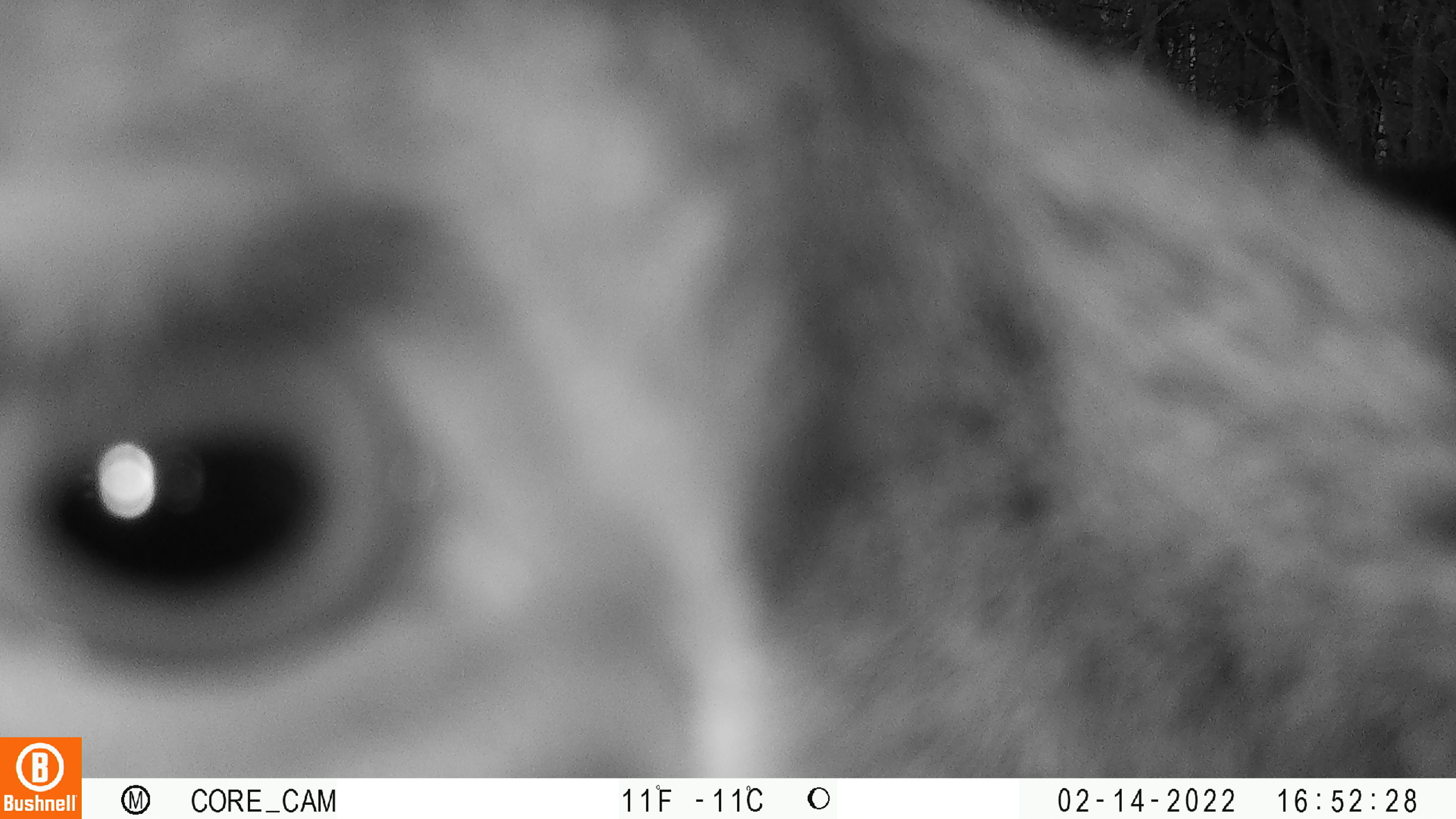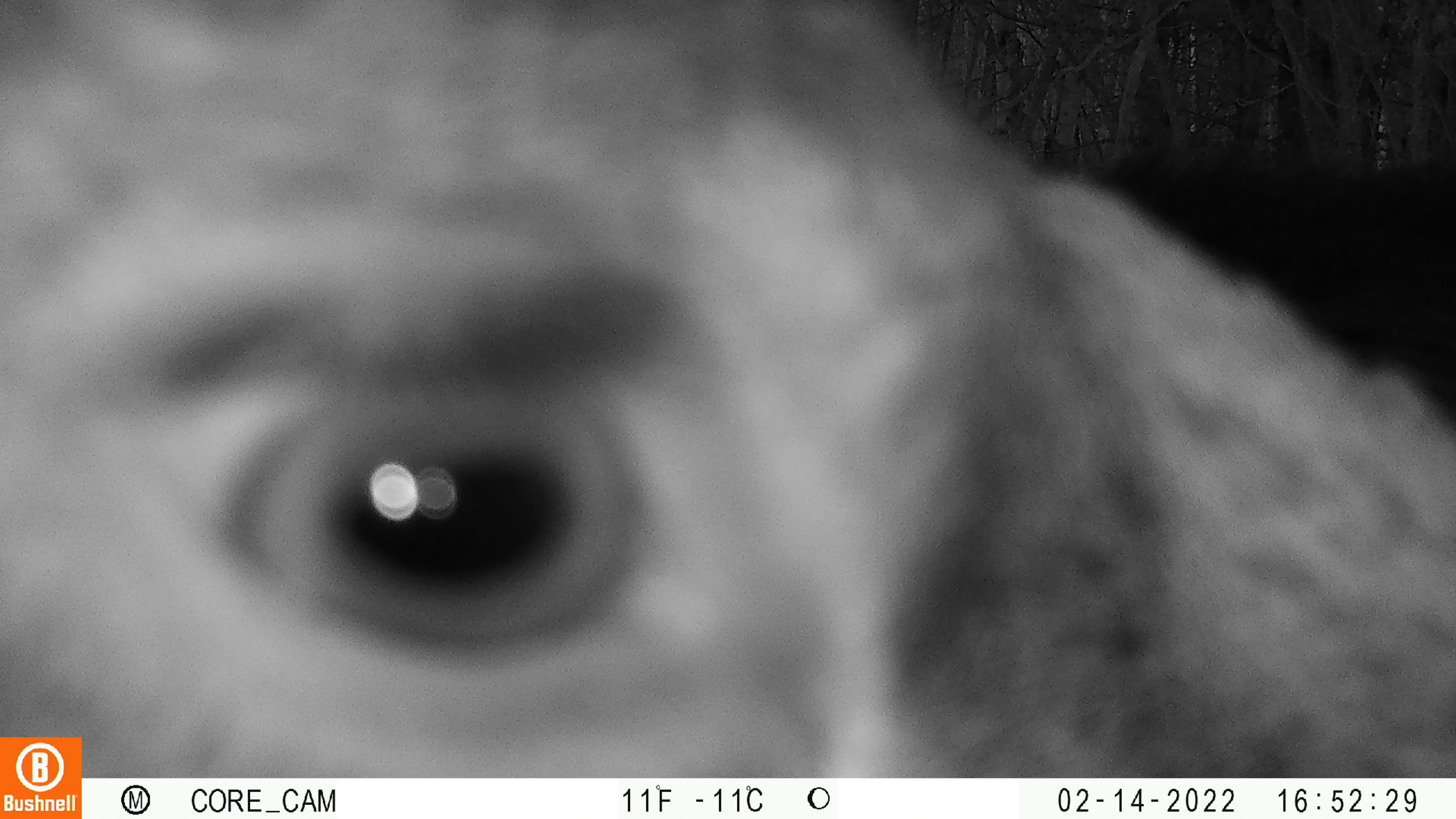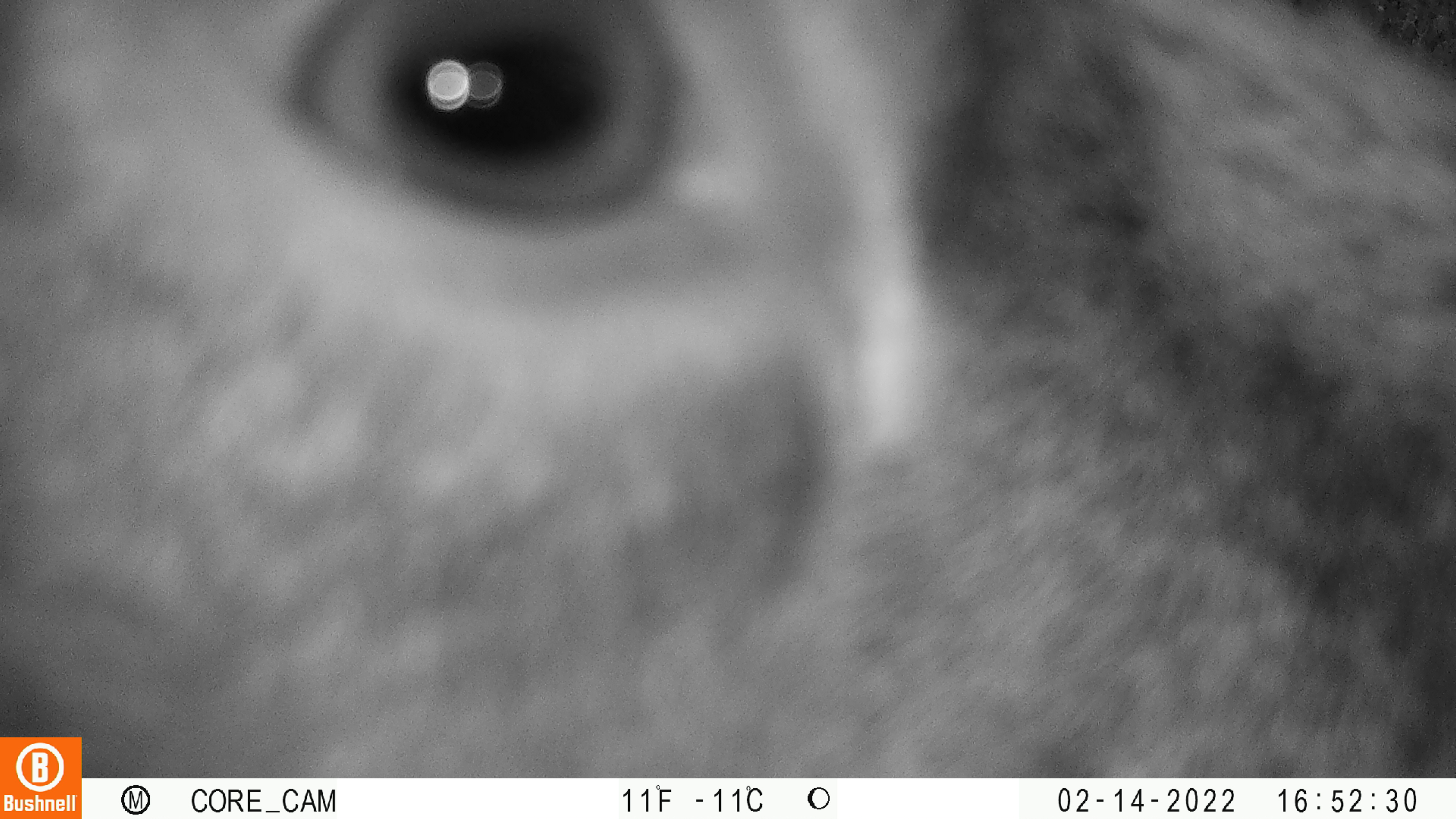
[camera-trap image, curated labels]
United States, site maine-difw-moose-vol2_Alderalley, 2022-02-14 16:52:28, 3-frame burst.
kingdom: Animalia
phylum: Chordata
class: Mammalia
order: Artiodactyla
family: Cervidae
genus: Alces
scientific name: Alces alces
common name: moose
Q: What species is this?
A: Moose (Alces alces).